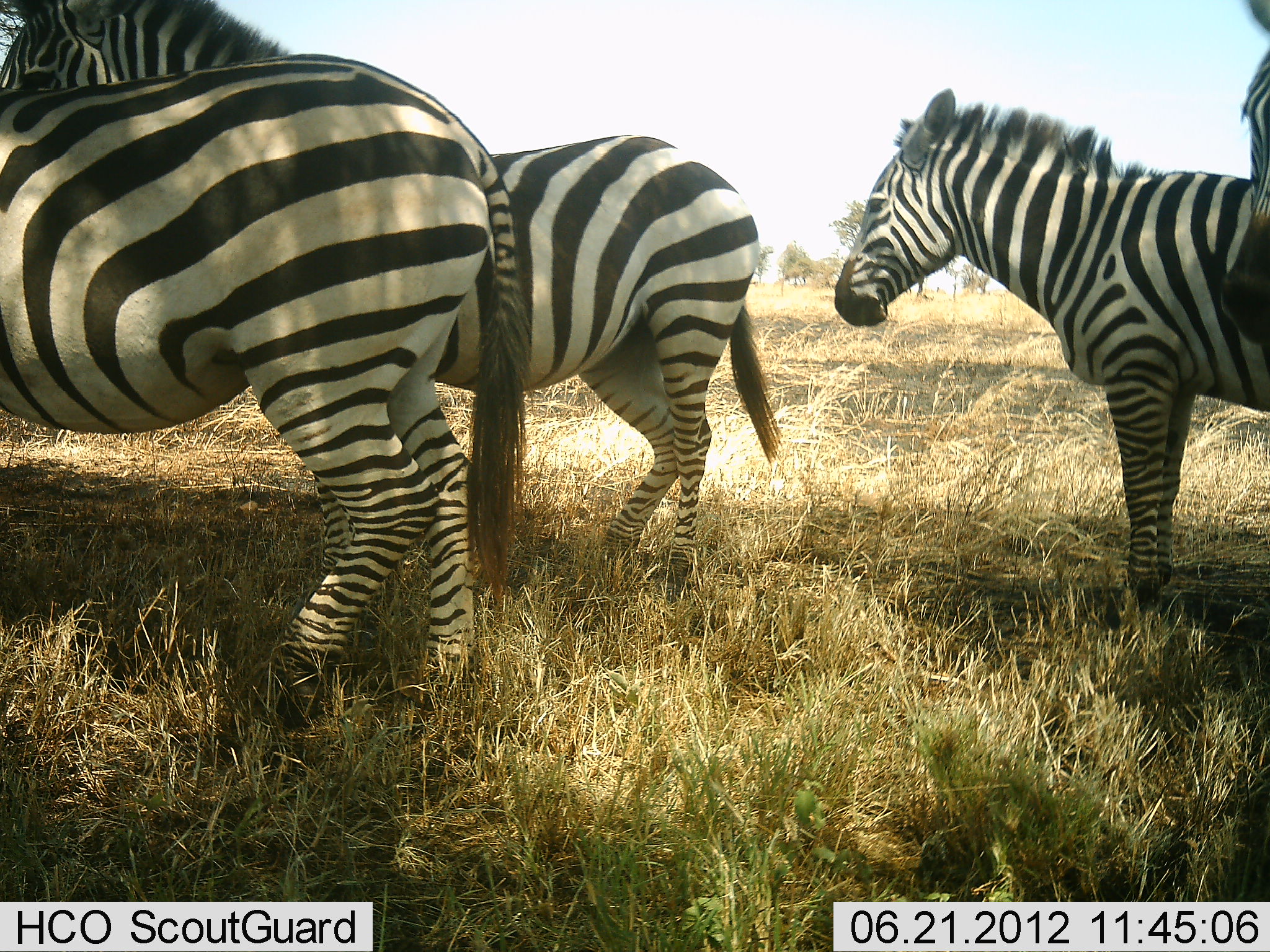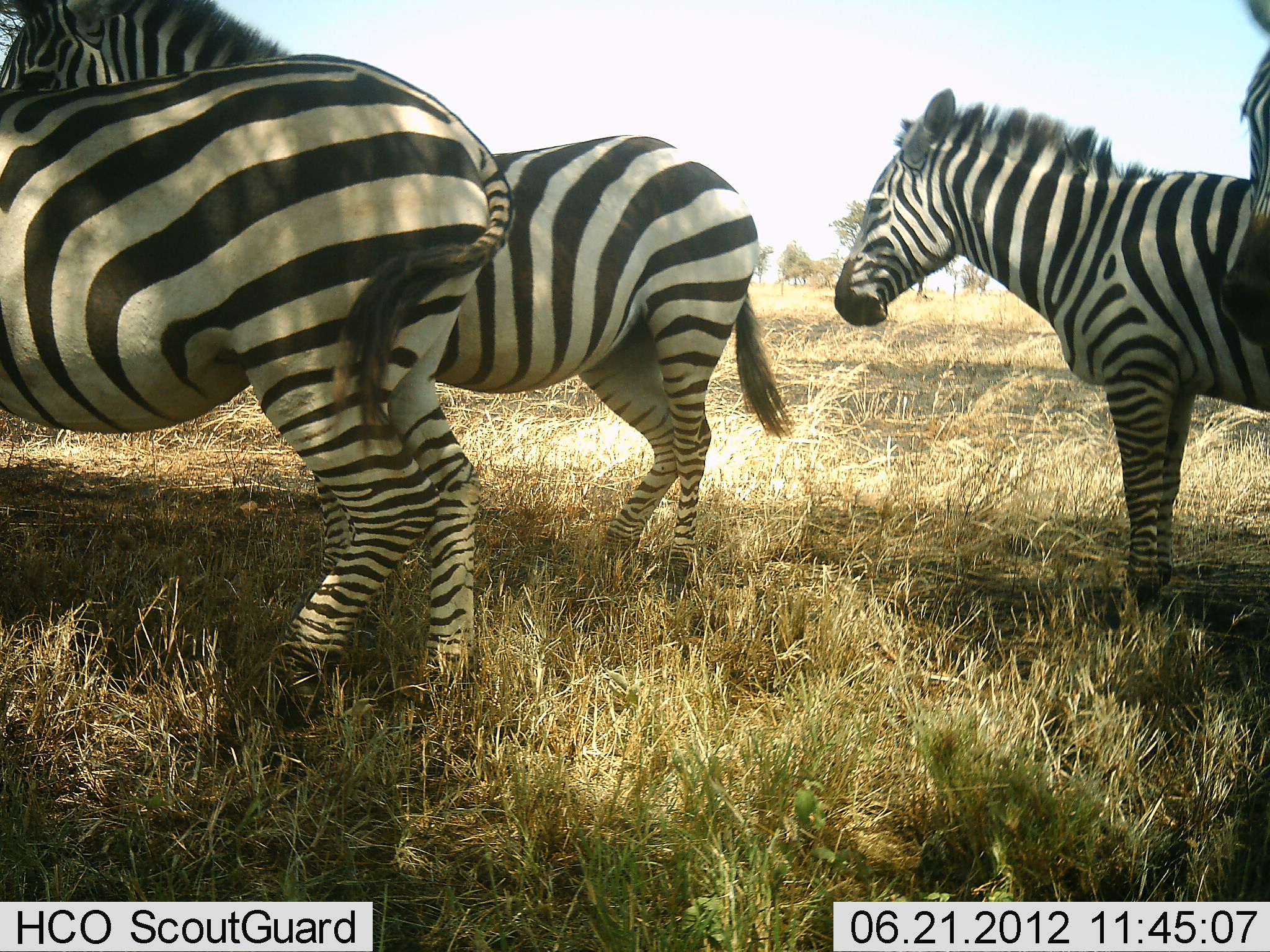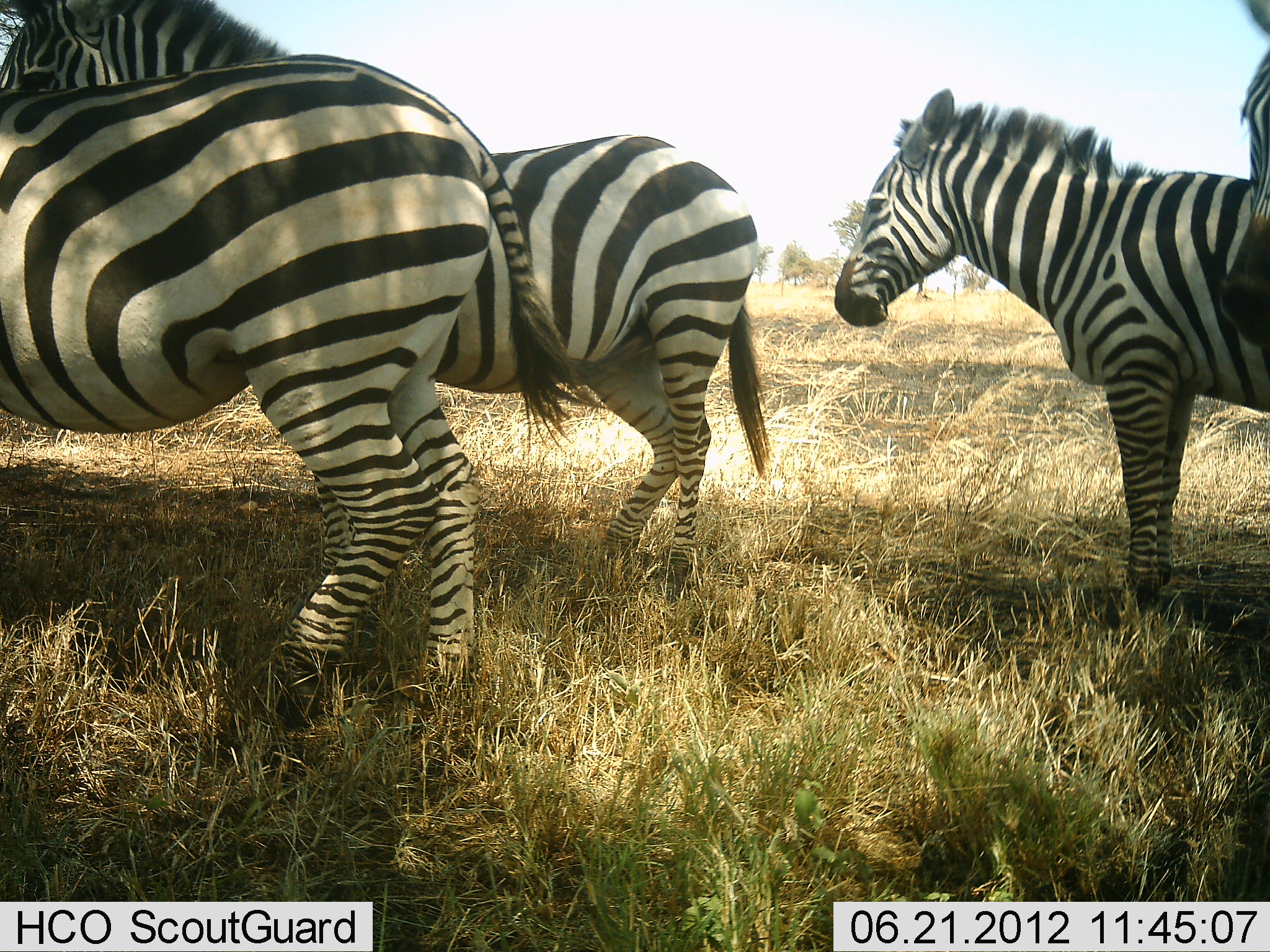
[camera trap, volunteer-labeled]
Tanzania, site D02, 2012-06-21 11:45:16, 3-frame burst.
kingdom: Animalia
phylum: Chordata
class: Mammalia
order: Perissodactyla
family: Equidae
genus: Equus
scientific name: Equus quagga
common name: plains zebra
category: zebra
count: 4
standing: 90%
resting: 0%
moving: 20%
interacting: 10%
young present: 0%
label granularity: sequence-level